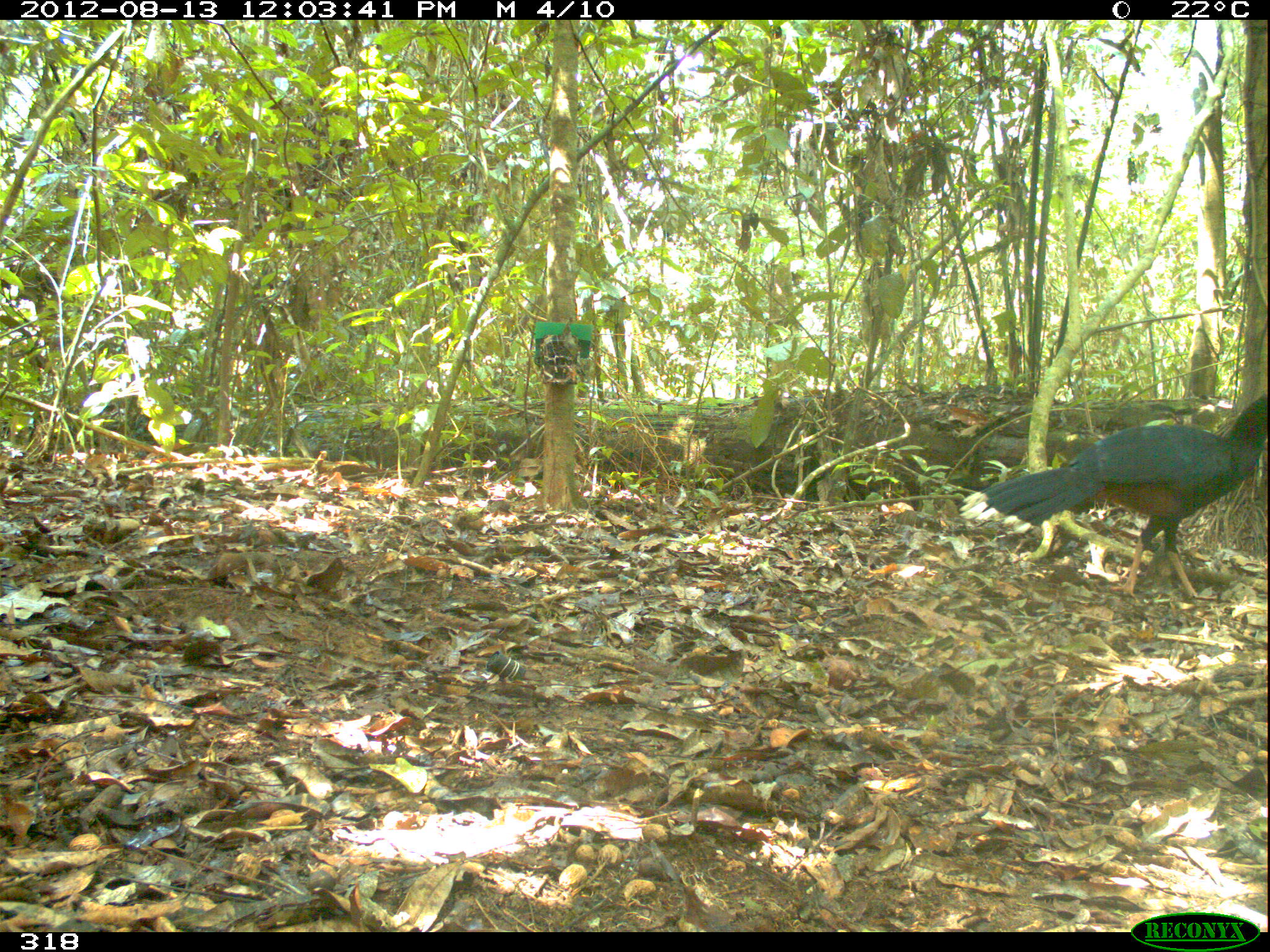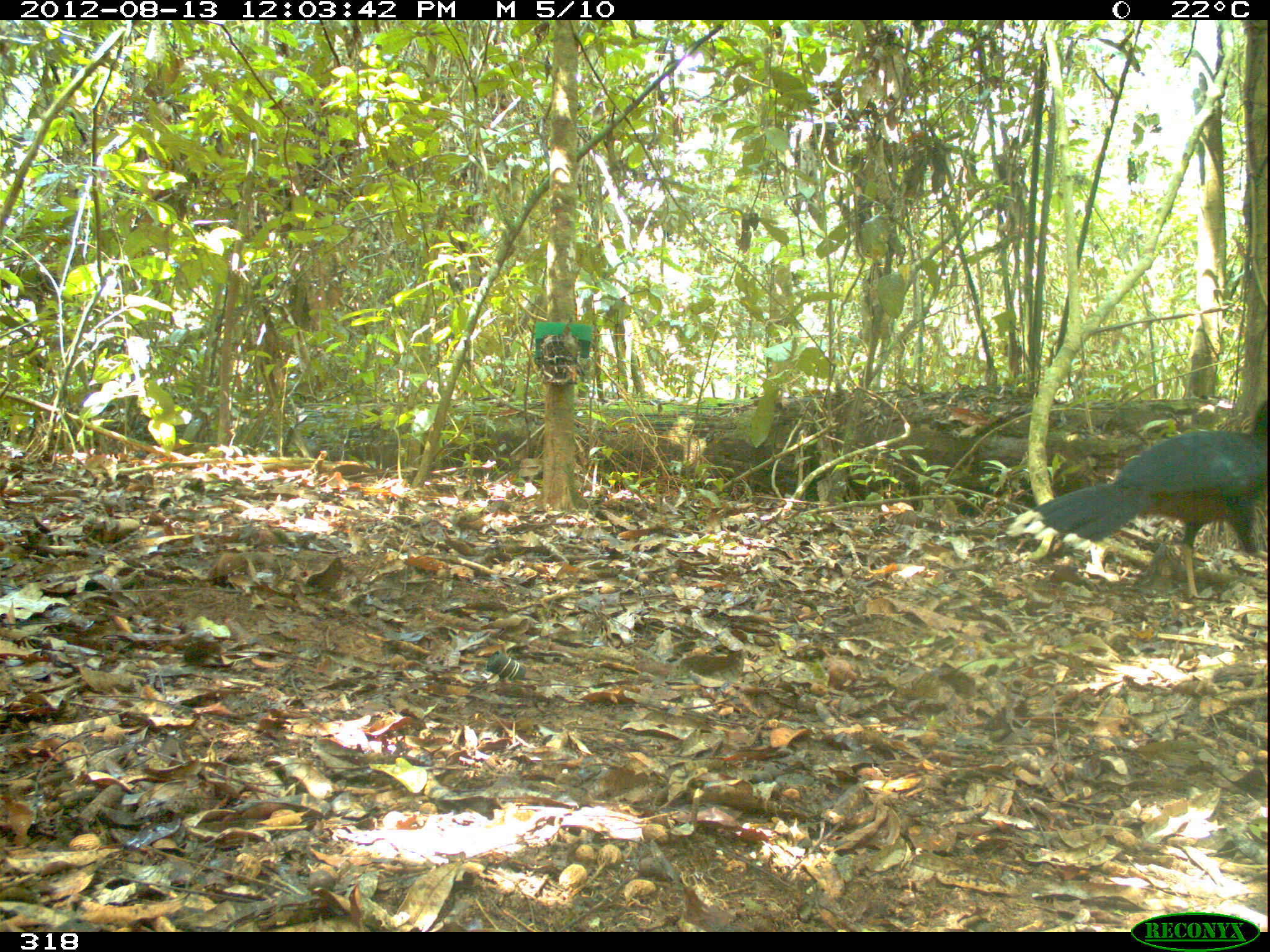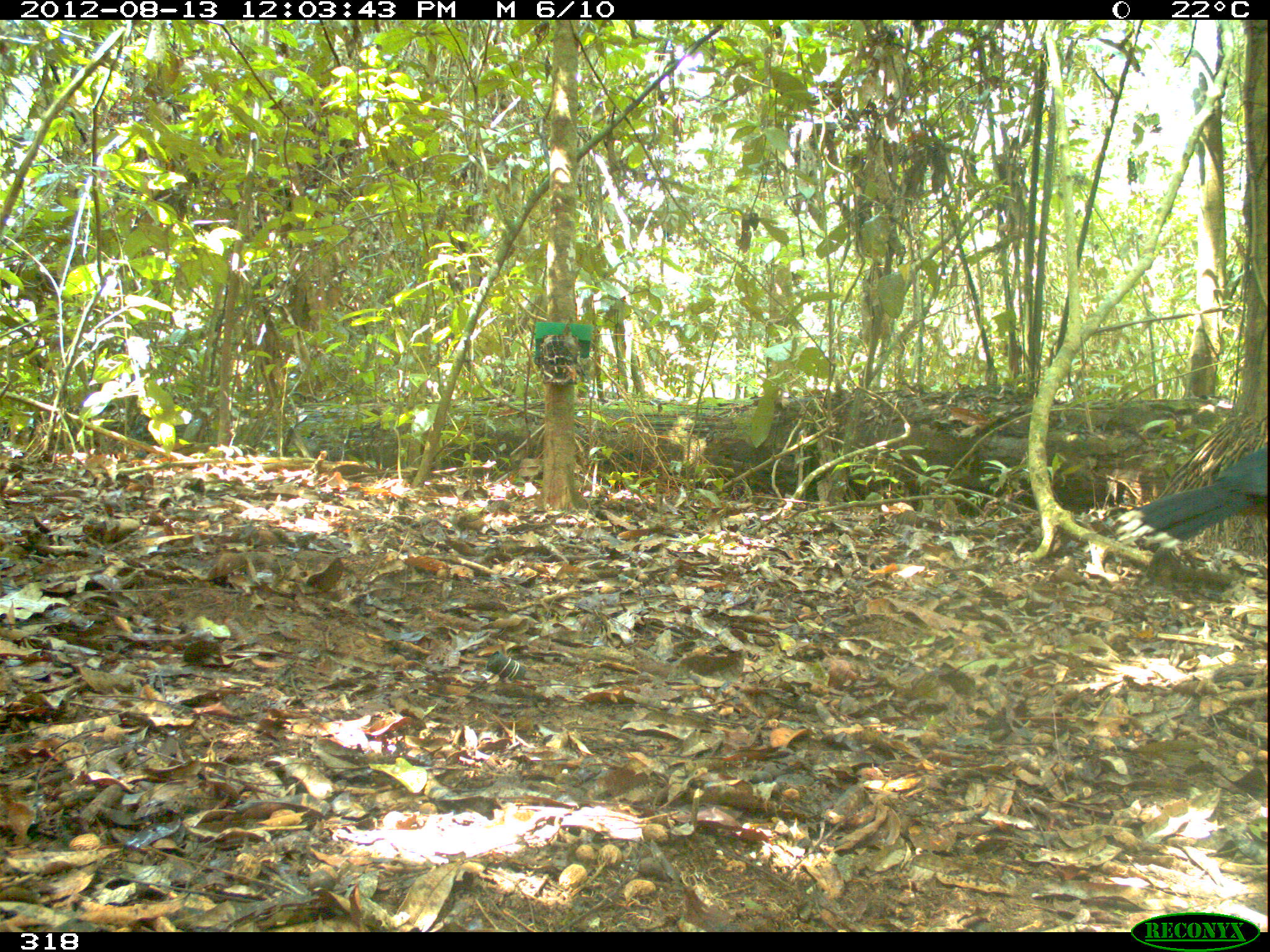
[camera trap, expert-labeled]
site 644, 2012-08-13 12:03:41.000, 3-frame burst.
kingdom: Animalia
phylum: Chordata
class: Aves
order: Galliformes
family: Cracidae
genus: Mitu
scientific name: Mitu tuberosum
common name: razor-billed curassow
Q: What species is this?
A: Mitu tuberosum (razor-billed curassow).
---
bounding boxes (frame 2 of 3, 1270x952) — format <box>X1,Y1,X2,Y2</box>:
mitu tuberosum: <box>1003,399,1267,600</box>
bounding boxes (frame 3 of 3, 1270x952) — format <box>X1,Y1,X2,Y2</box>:
mitu tuberosum: <box>1113,443,1267,554</box>